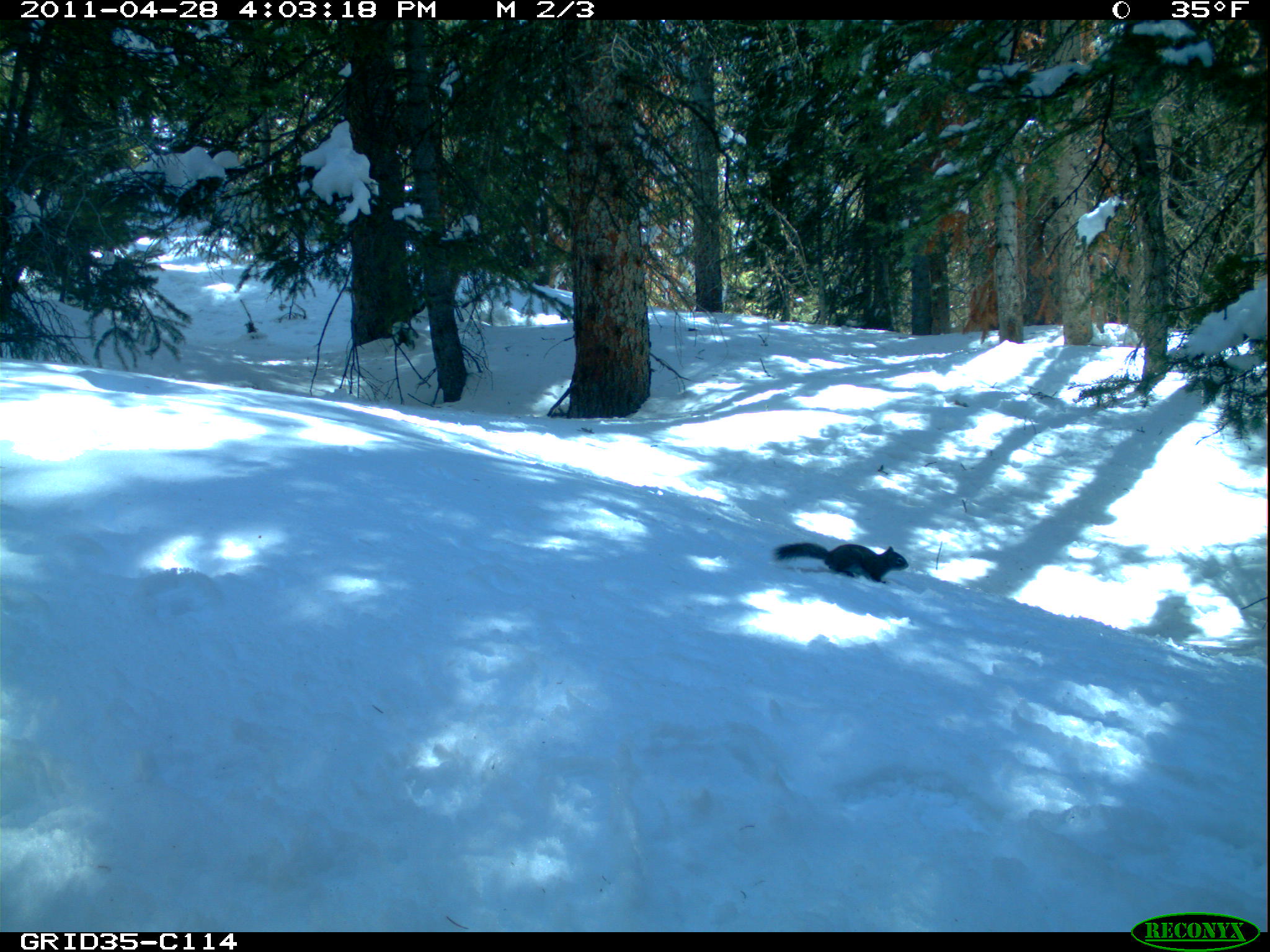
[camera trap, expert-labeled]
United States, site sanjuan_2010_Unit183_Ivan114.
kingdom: Animalia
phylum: Chordata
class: Mammalia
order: Rodentia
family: Sciuridae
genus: Tamiasciurus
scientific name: Tamiasciurus hudsonicus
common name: american red squirrel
Tamiasciurus hudsonicus (american red squirrel).